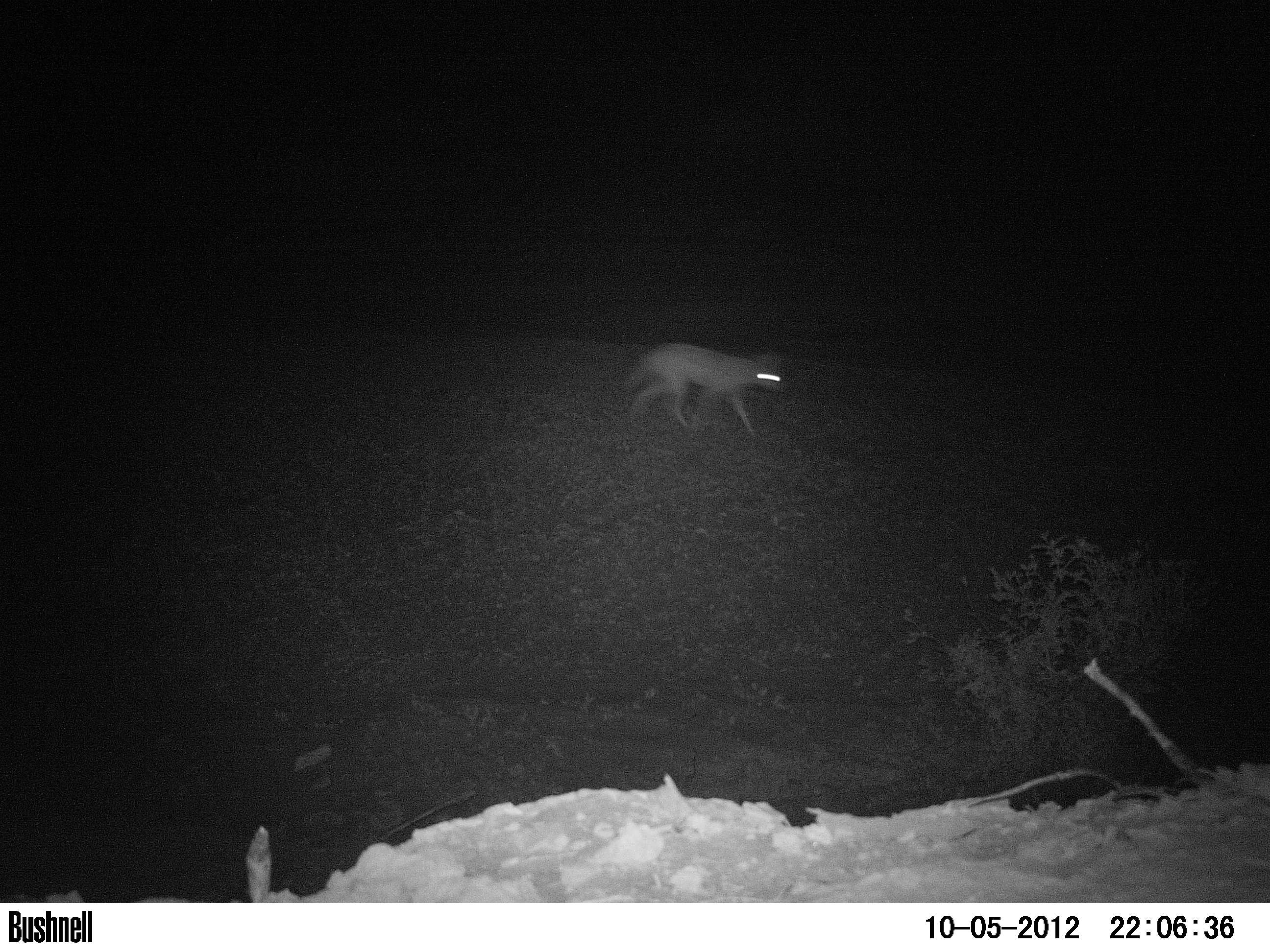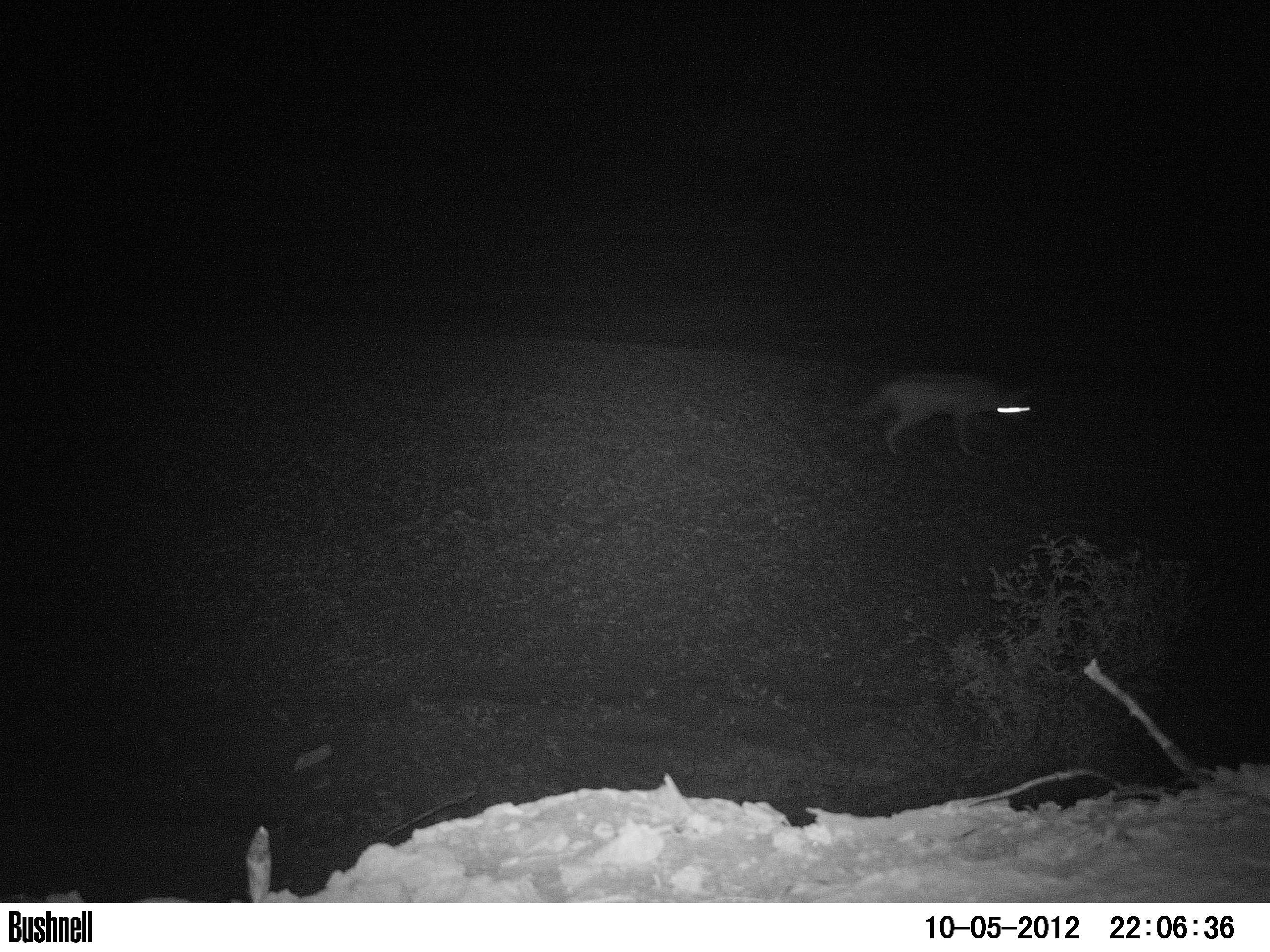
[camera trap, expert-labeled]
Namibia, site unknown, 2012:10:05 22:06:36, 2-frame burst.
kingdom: Animalia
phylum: Chordata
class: Mammalia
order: Carnivora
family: Canidae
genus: Lupulella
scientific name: Lupulella mesomelas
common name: black-backed jackal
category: canis mesomelas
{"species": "canis mesomelas (black-backed jackal) (Lupulella mesomelas)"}